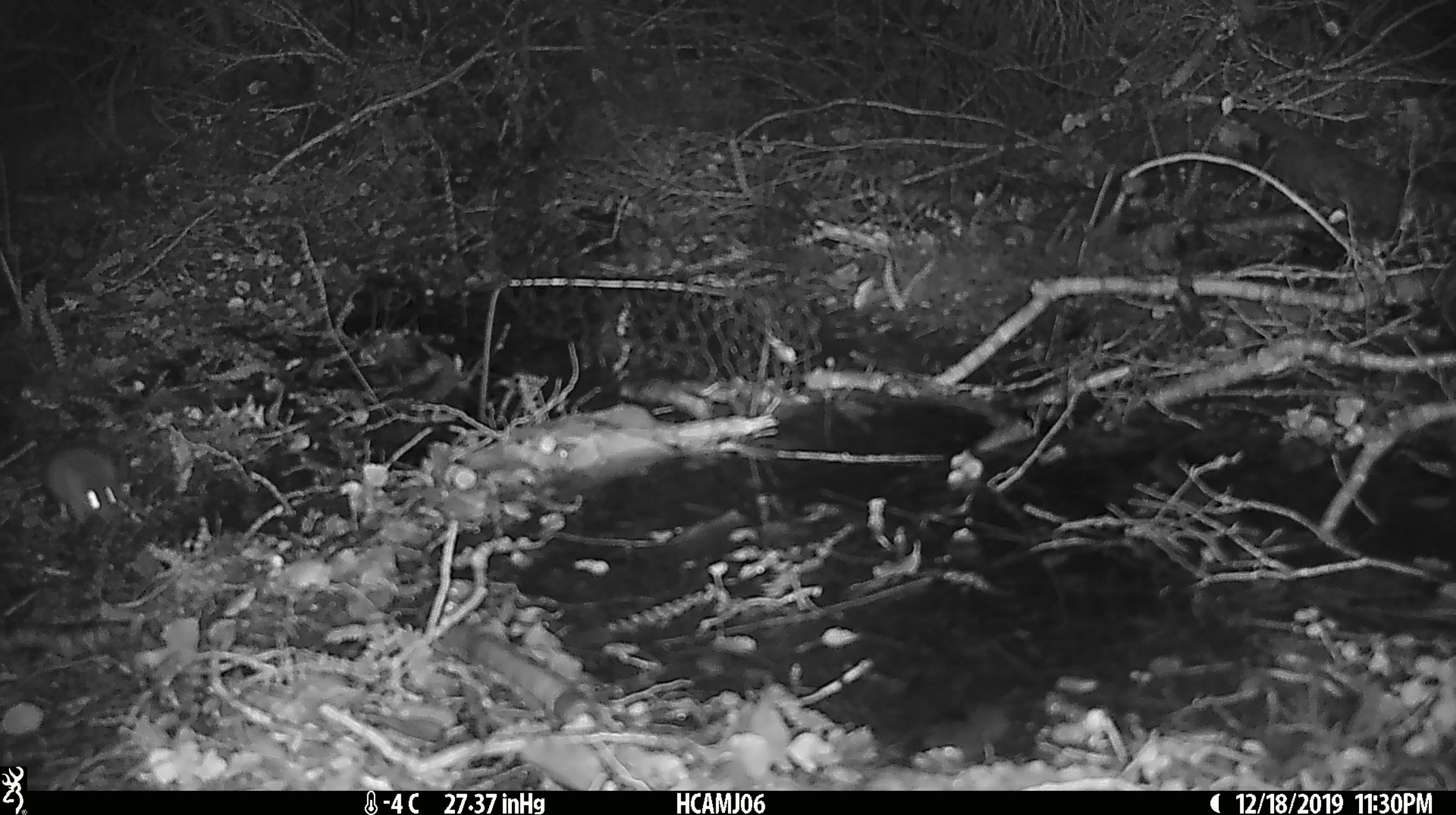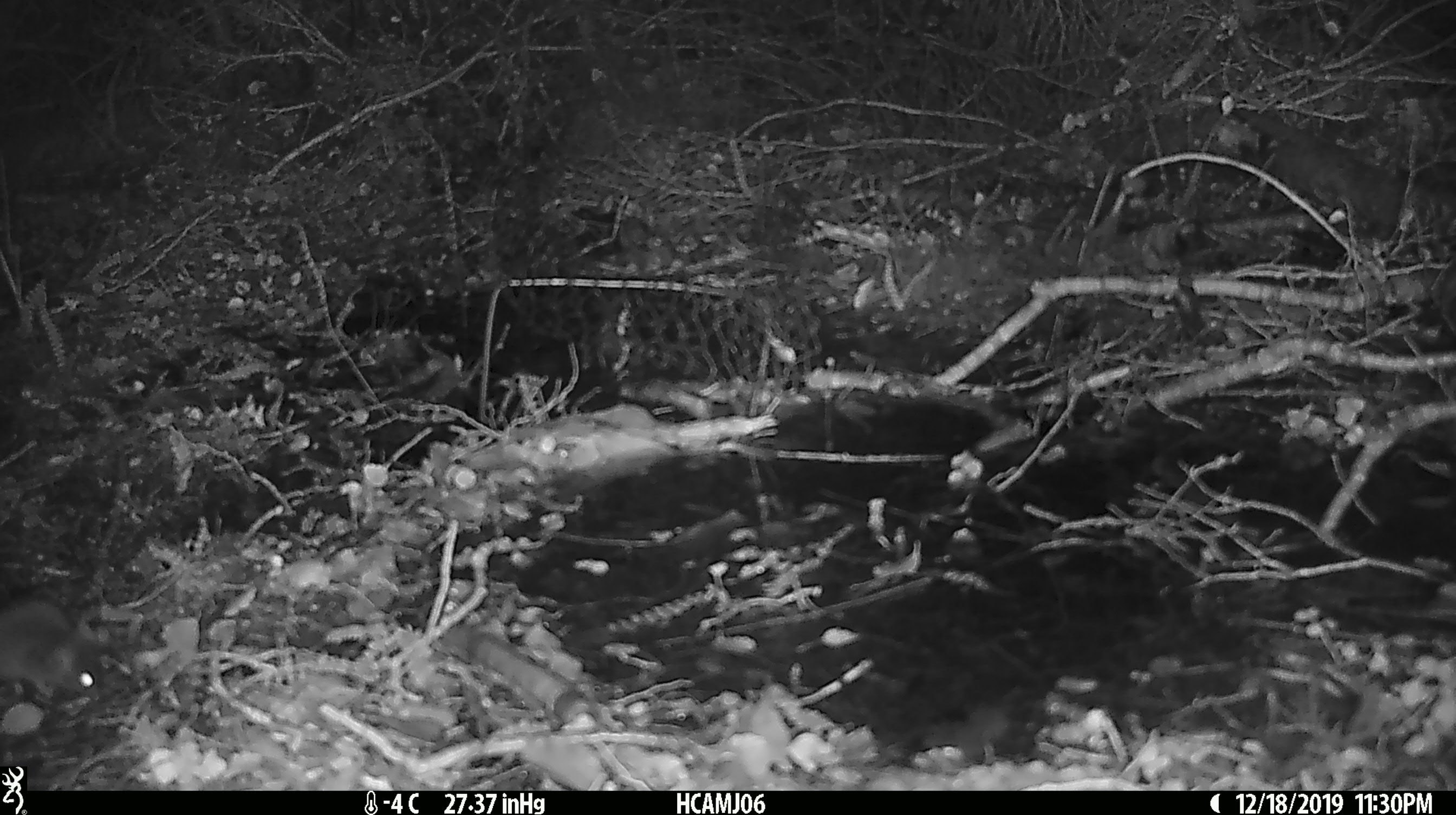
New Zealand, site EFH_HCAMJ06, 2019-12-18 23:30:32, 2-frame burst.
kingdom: Animalia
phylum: Chordata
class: Mammalia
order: Rodentia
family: Muridae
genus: Mus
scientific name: Mus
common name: mouse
Mouse (Mus).